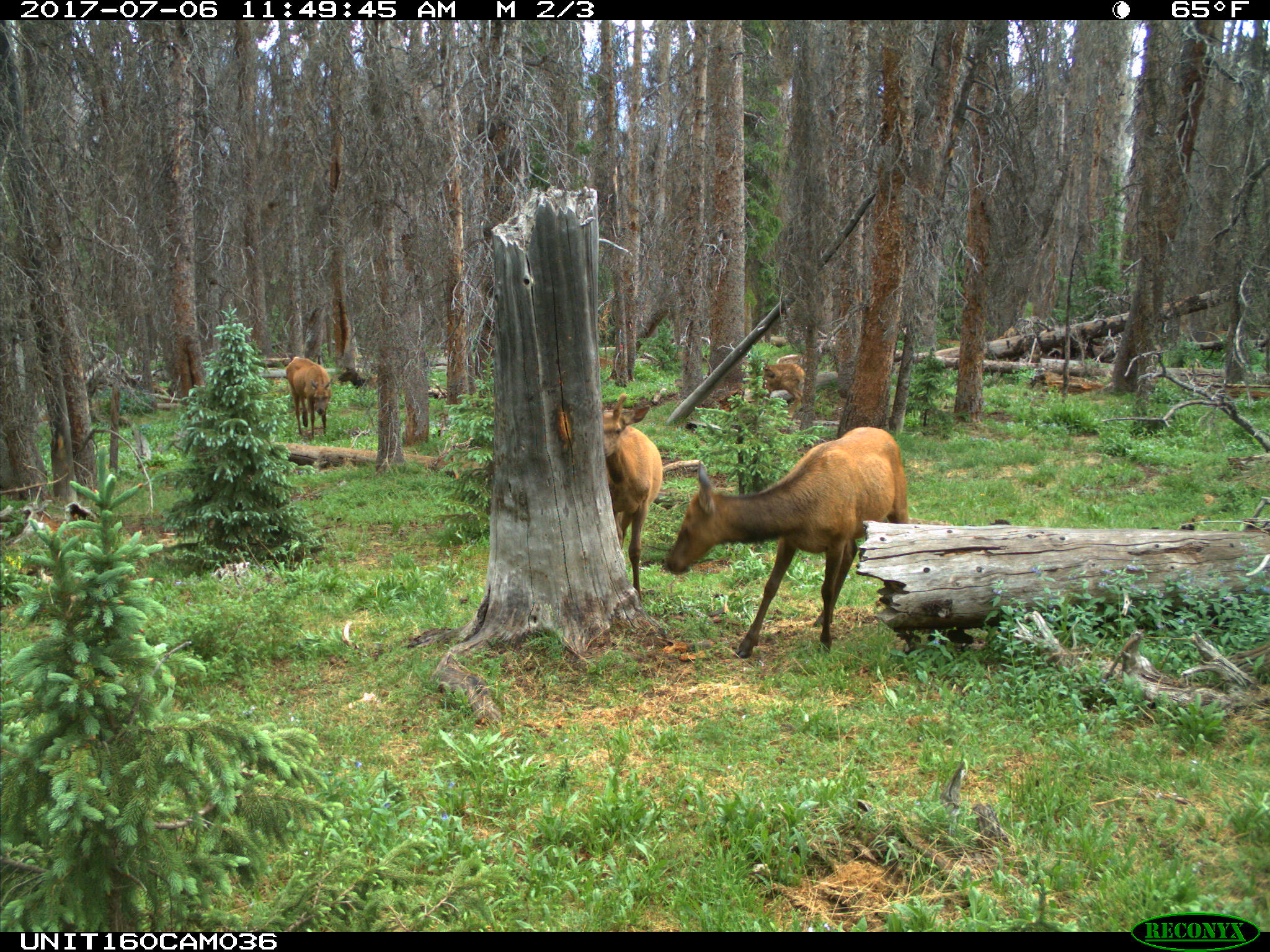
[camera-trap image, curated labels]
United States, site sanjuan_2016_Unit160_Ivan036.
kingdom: Animalia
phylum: Chordata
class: Mammalia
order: Artiodactyla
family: Cervidae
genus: Cervus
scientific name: Cervus elaphus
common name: red deer